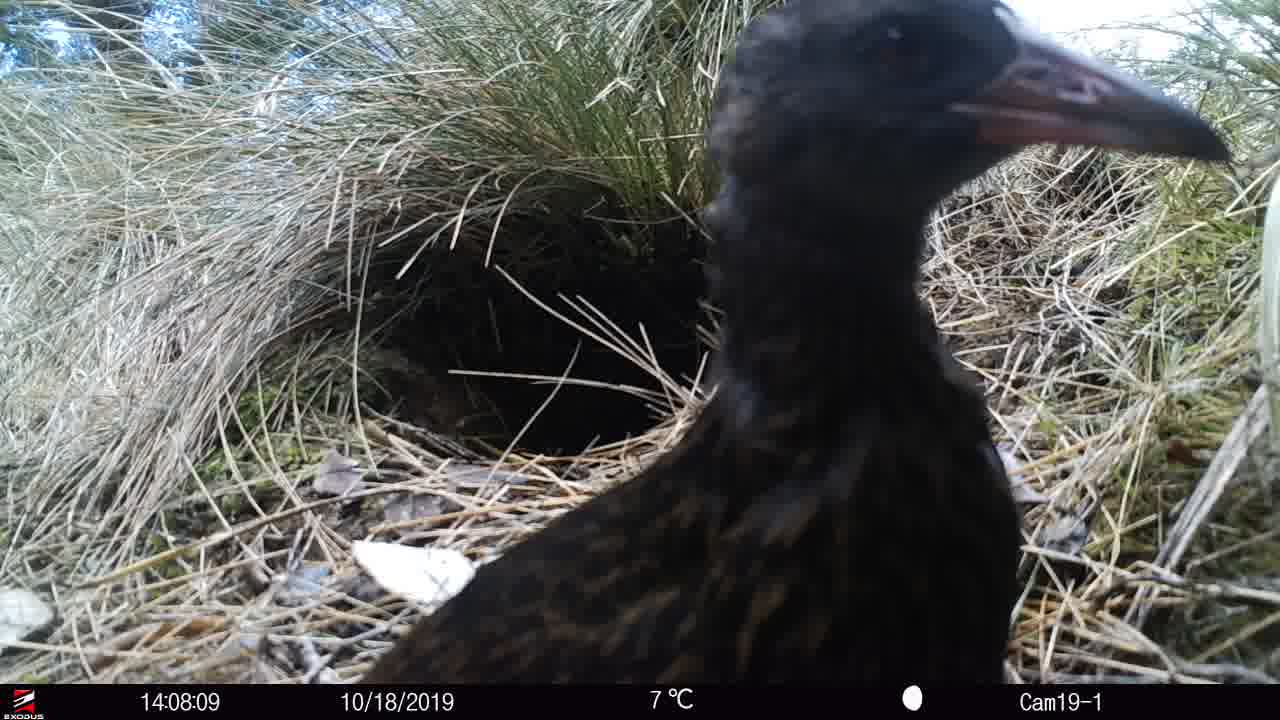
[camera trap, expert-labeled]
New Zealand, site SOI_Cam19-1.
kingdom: Animalia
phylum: Chordata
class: Aves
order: Gruiformes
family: Rallidae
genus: Gallirallus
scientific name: Gallirallus australis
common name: weka